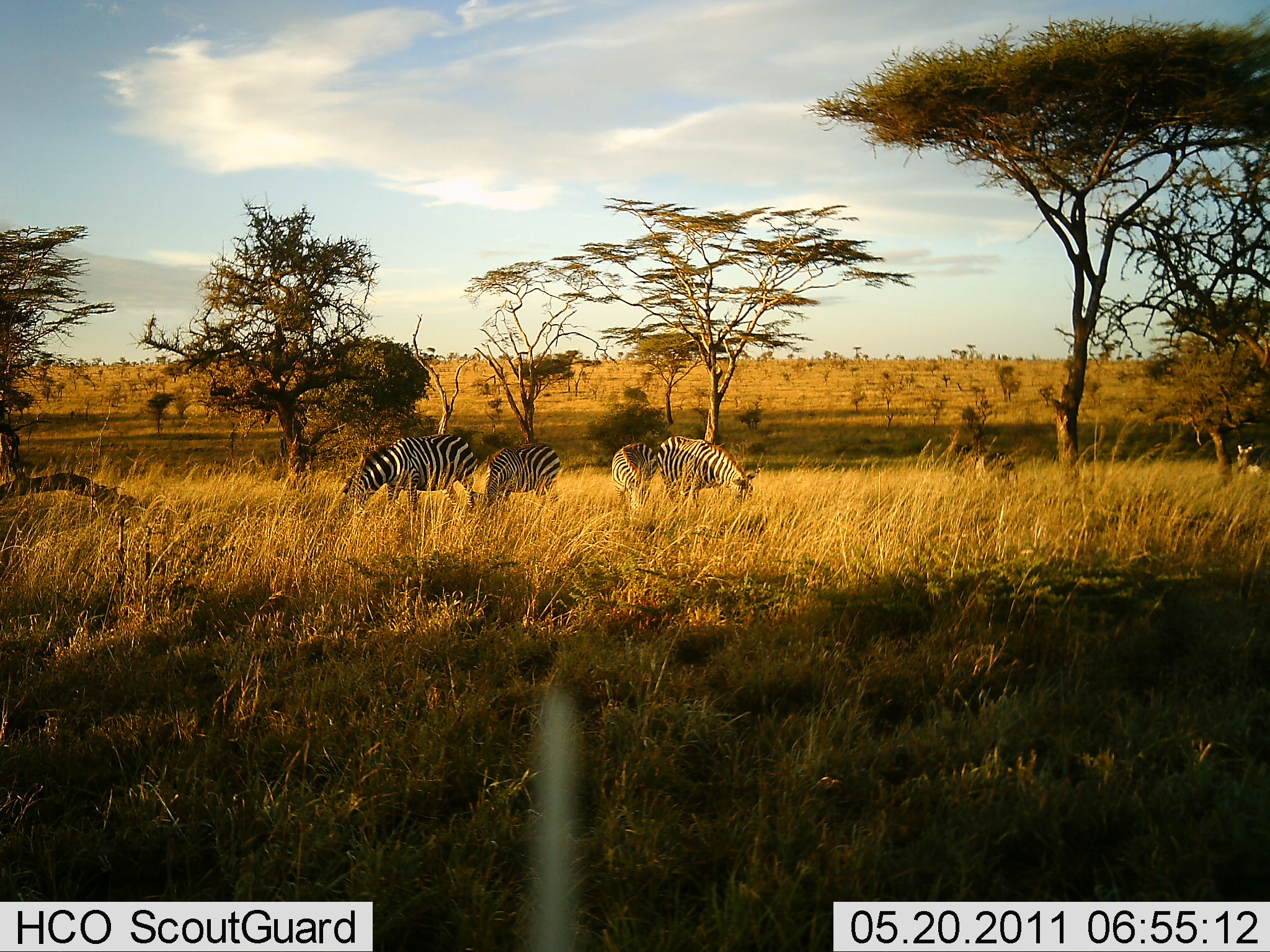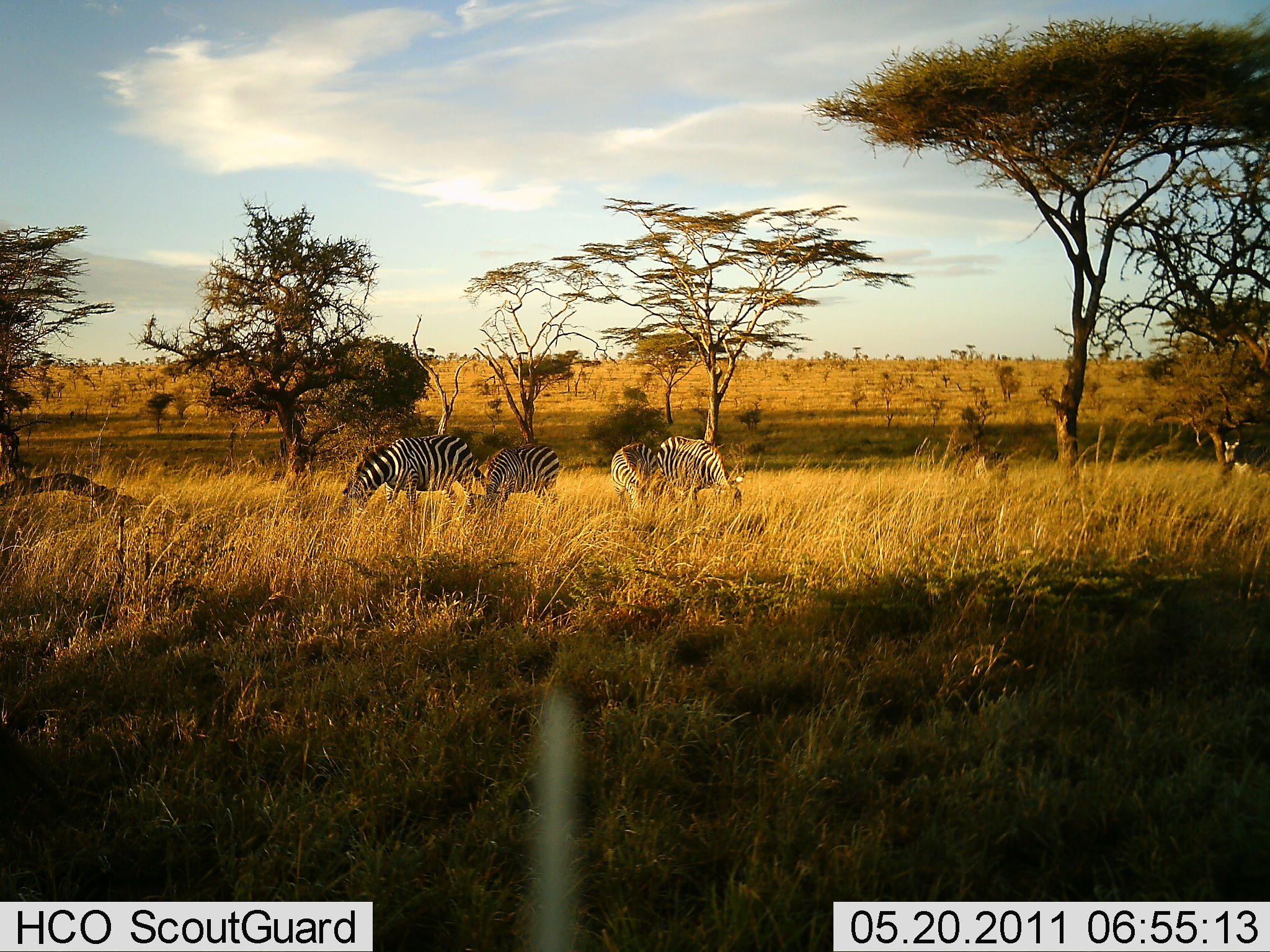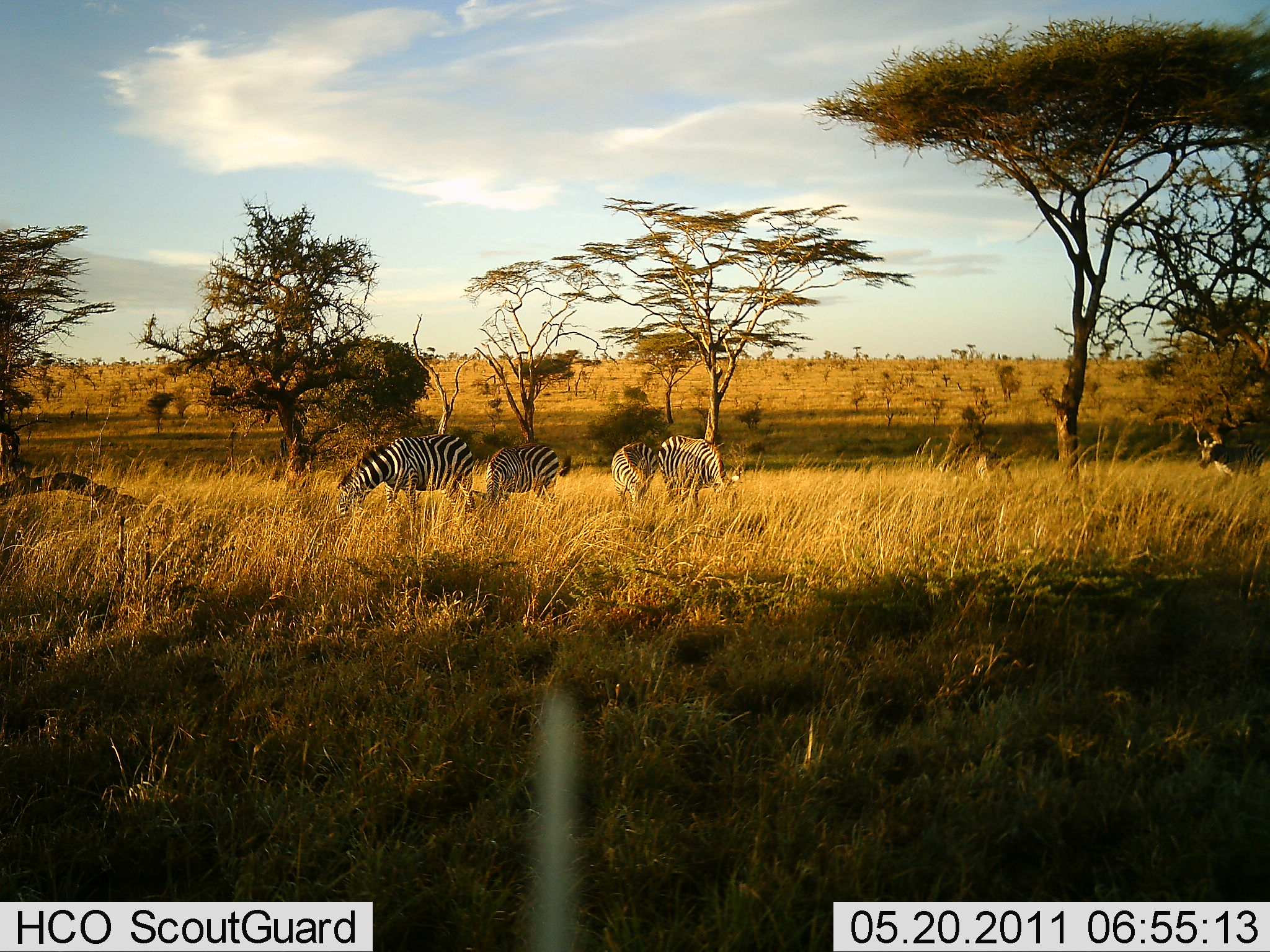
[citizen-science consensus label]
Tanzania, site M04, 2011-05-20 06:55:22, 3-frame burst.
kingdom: Animalia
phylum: Chordata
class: Mammalia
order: Perissodactyla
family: Equidae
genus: Equus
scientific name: Equus quagga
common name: plains zebra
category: zebra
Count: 5.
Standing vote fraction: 9%.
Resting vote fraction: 0%.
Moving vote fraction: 9%.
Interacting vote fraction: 0%.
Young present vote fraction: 9%.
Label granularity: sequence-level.